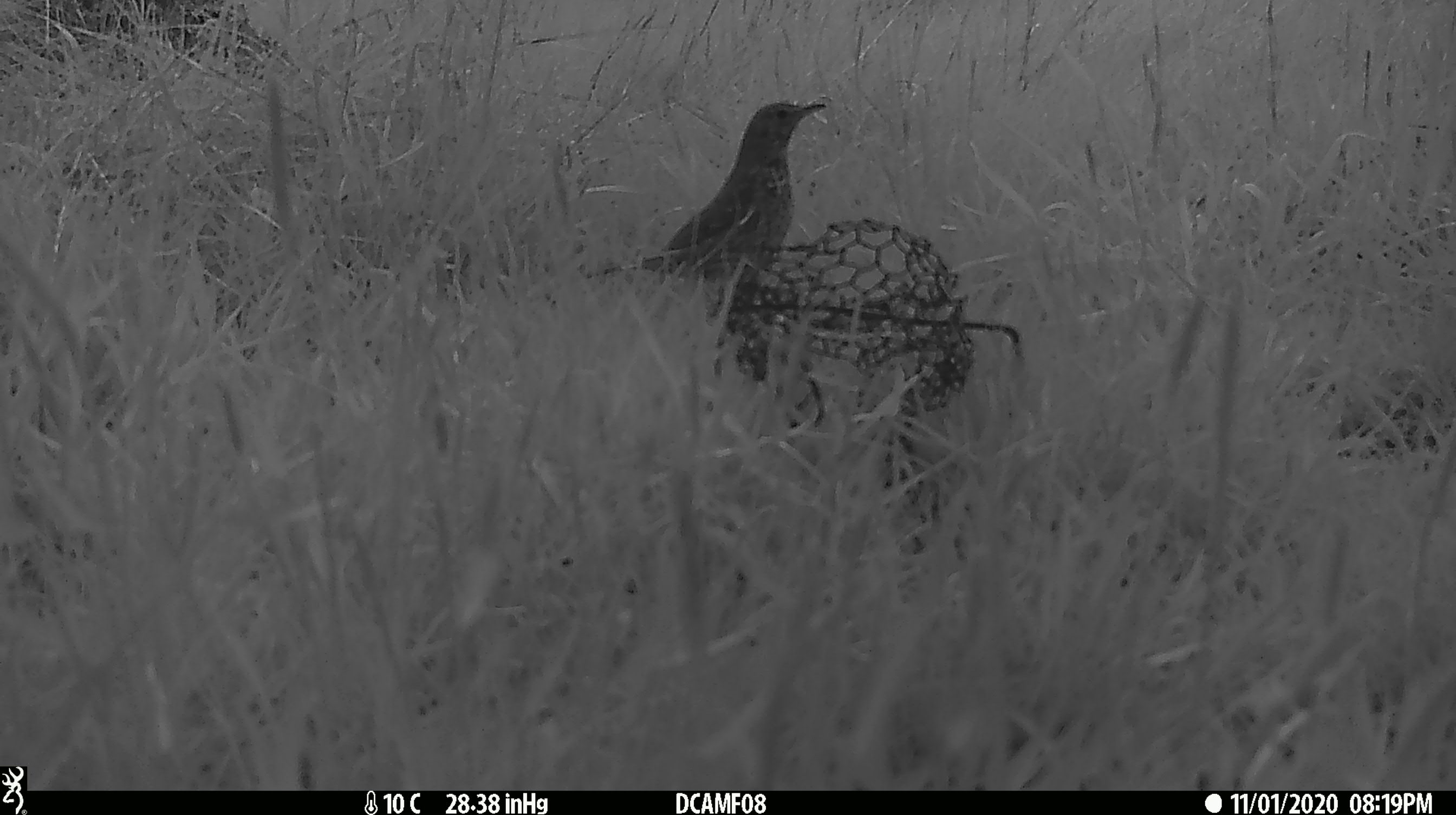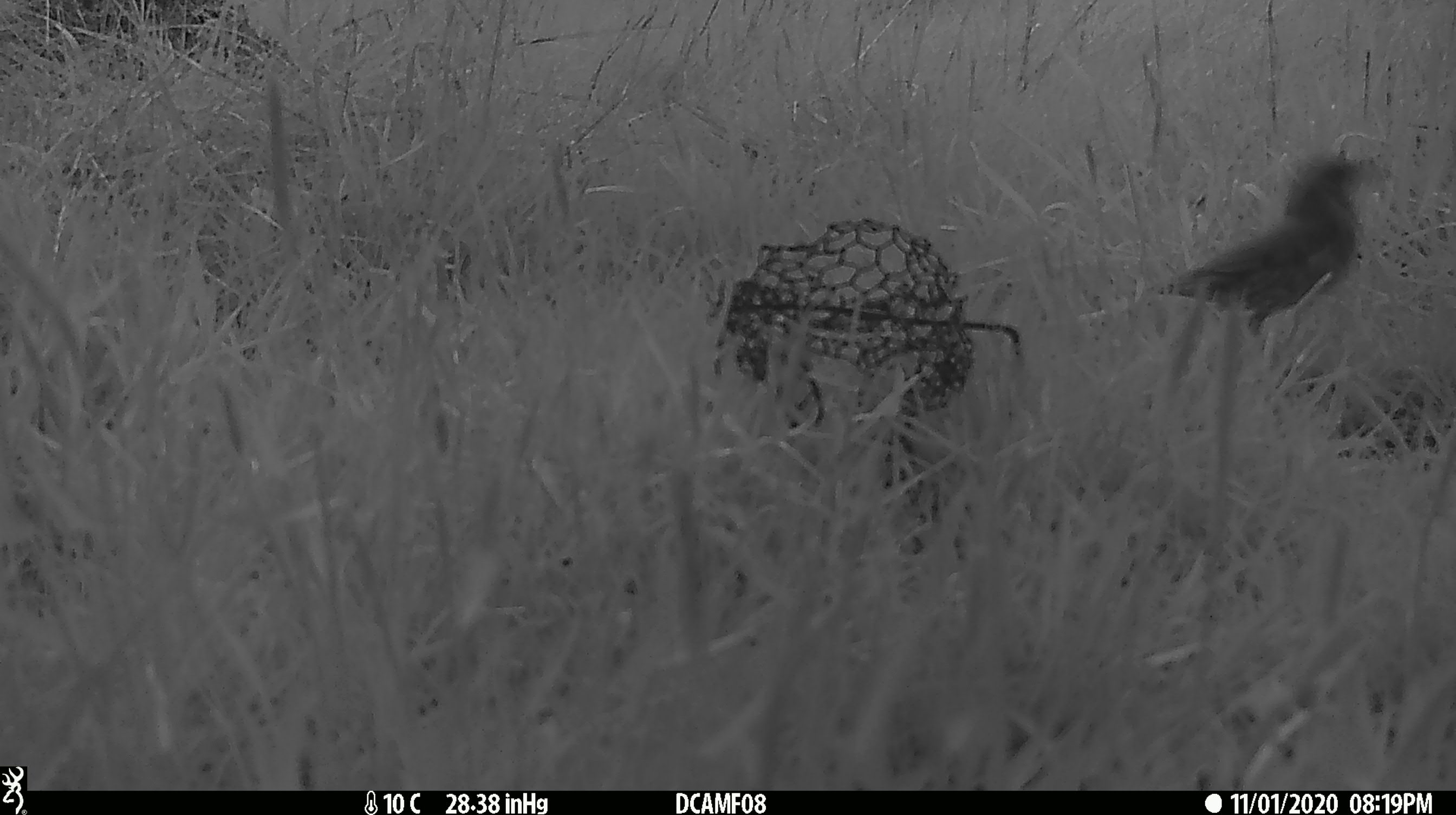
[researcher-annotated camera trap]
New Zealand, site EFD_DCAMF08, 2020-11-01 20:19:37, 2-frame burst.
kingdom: Animalia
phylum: Chordata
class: Aves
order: Passeriformes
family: Turdidae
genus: Turdus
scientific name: Turdus philomelos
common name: song thrush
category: thrush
Thrush (song thrush) (Turdus philomelos).